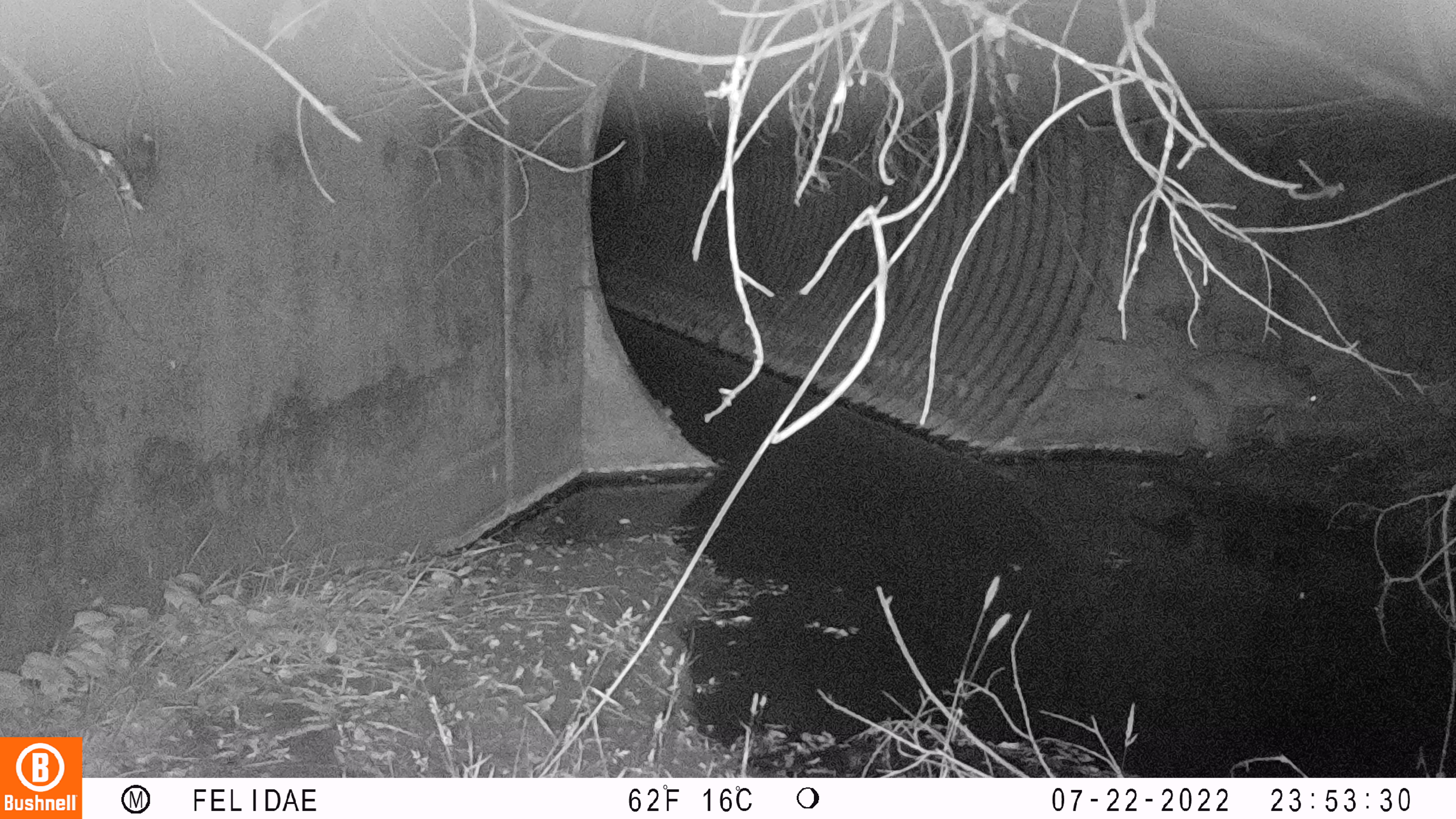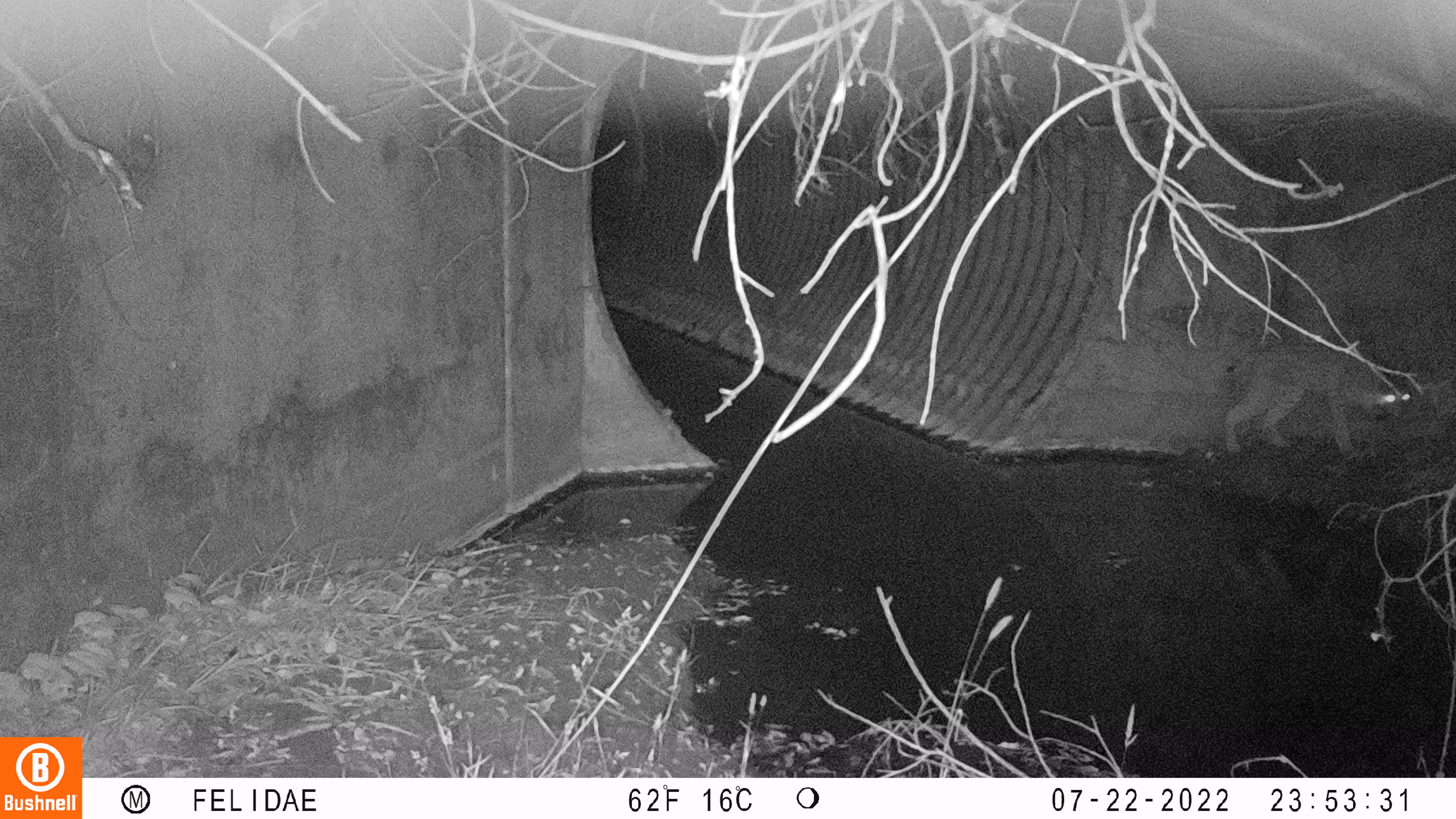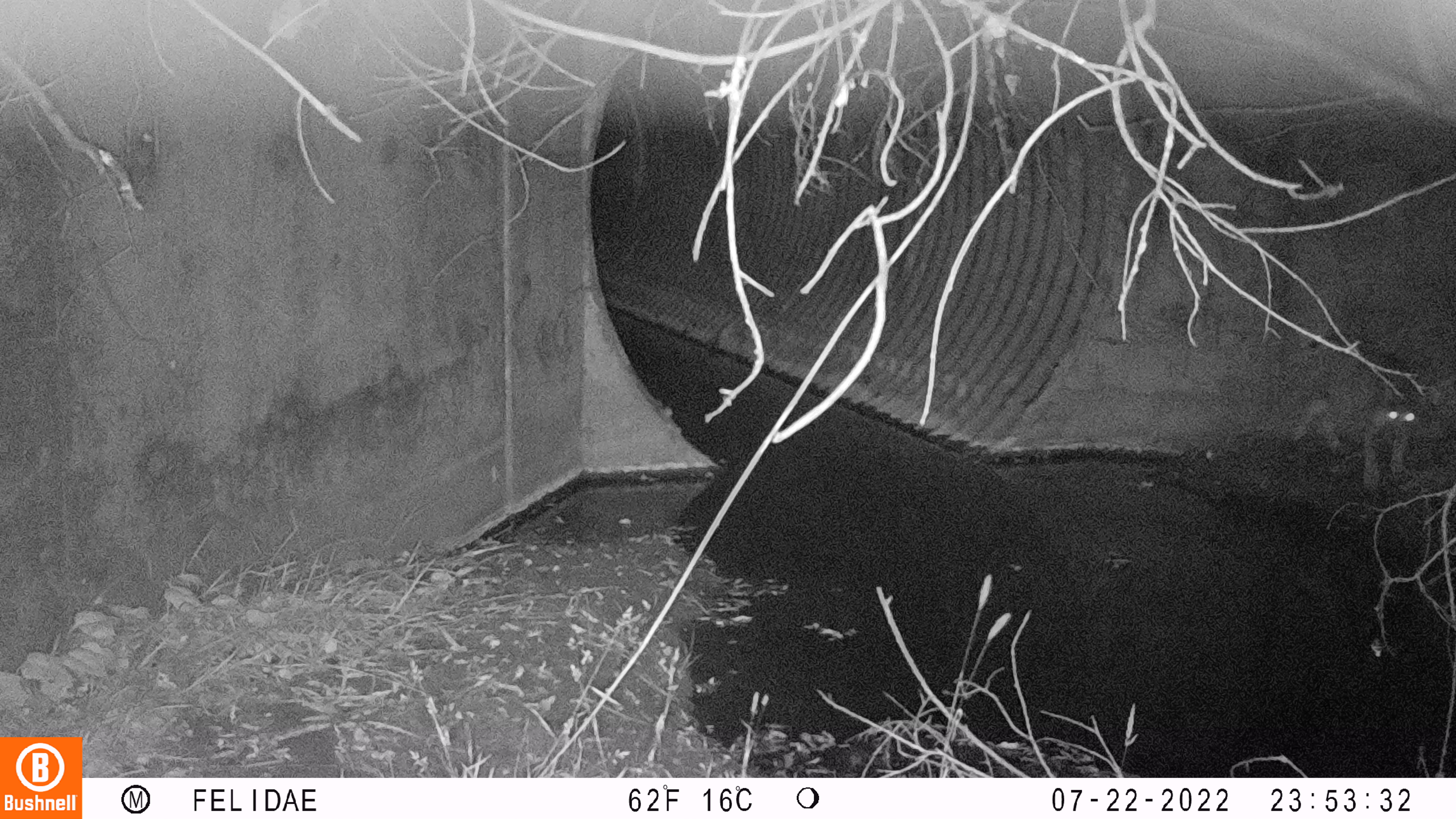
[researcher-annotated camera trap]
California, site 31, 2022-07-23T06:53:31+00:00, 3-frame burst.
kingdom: Animalia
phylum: Chordata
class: Mammalia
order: Carnivora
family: Felidae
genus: Lynx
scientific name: Lynx rufus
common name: bobcat